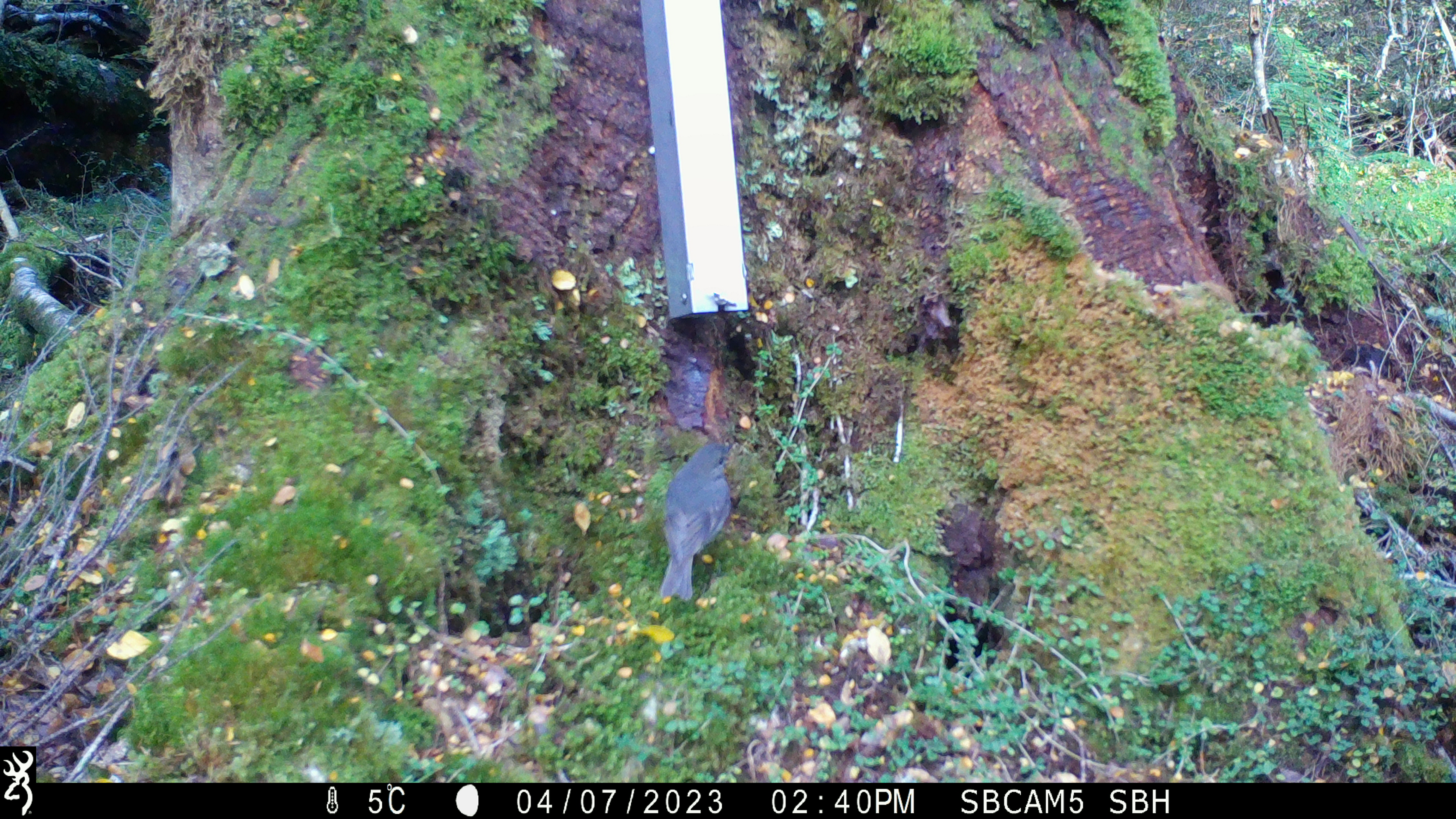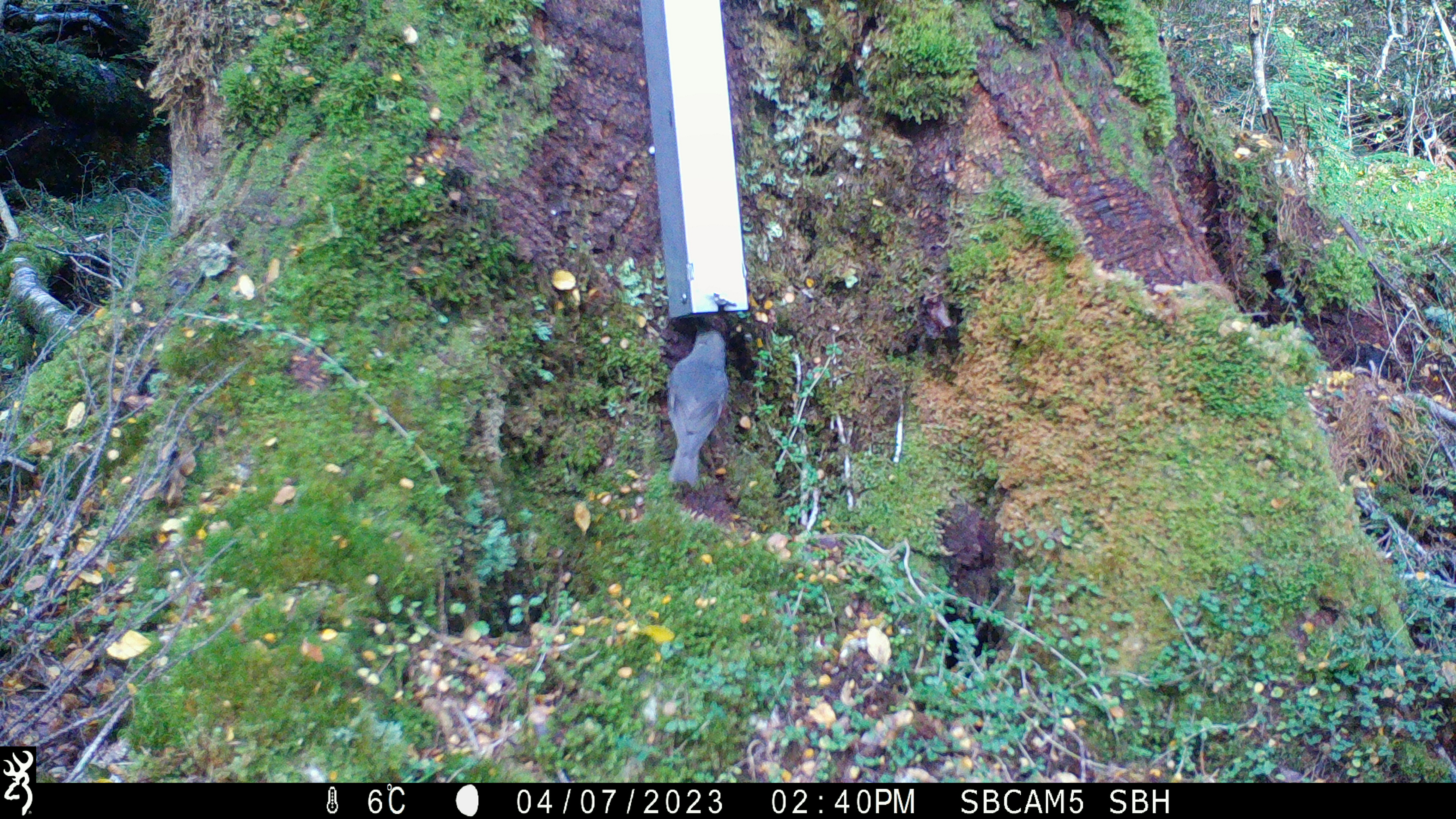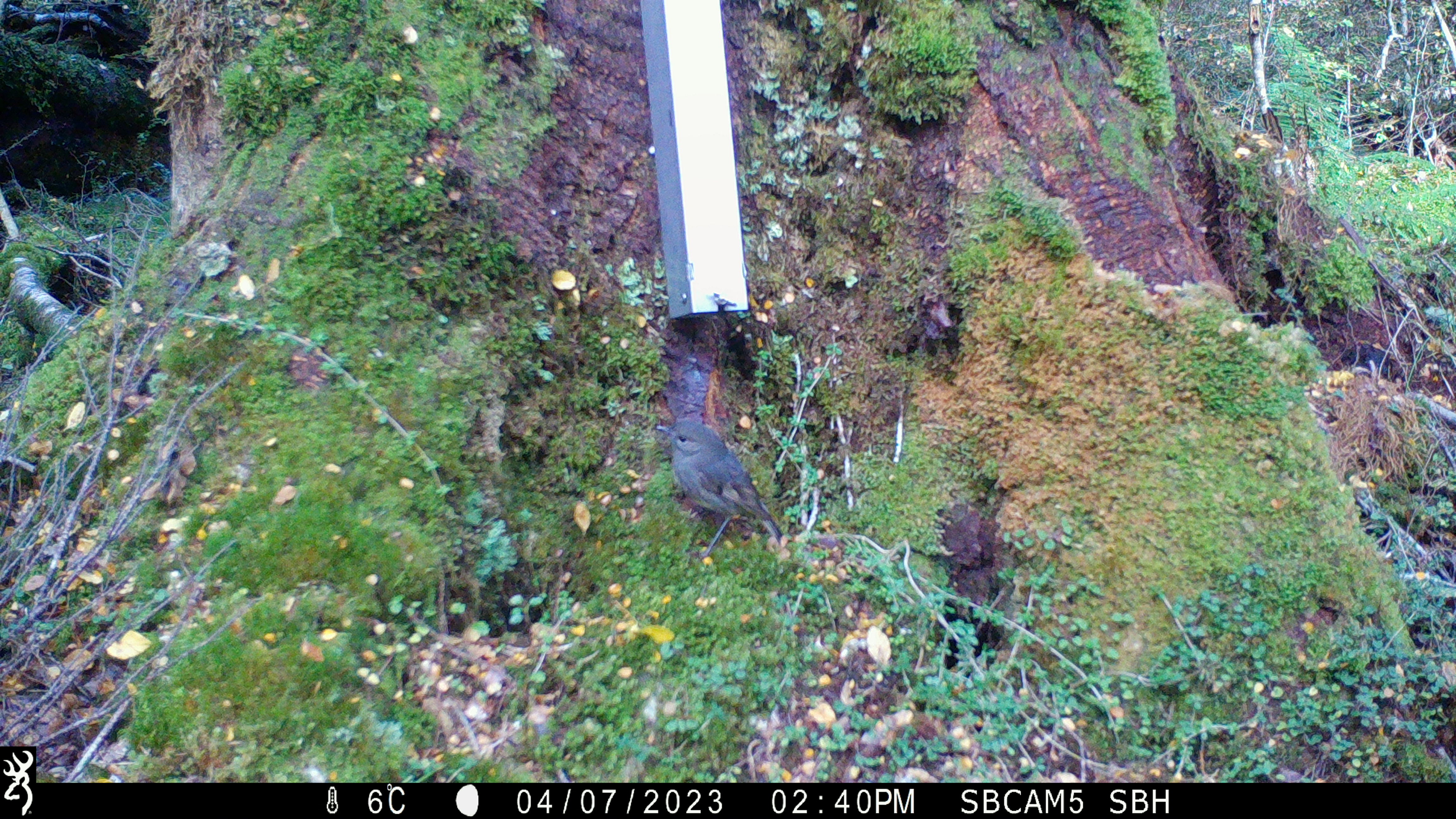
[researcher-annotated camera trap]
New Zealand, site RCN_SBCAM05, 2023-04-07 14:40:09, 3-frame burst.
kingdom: Animalia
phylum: Chordata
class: Aves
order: Passeriformes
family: Petroicidae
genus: Petroica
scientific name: Petroica australis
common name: new zealand robin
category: robin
Robin (new zealand robin) (Petroica australis).